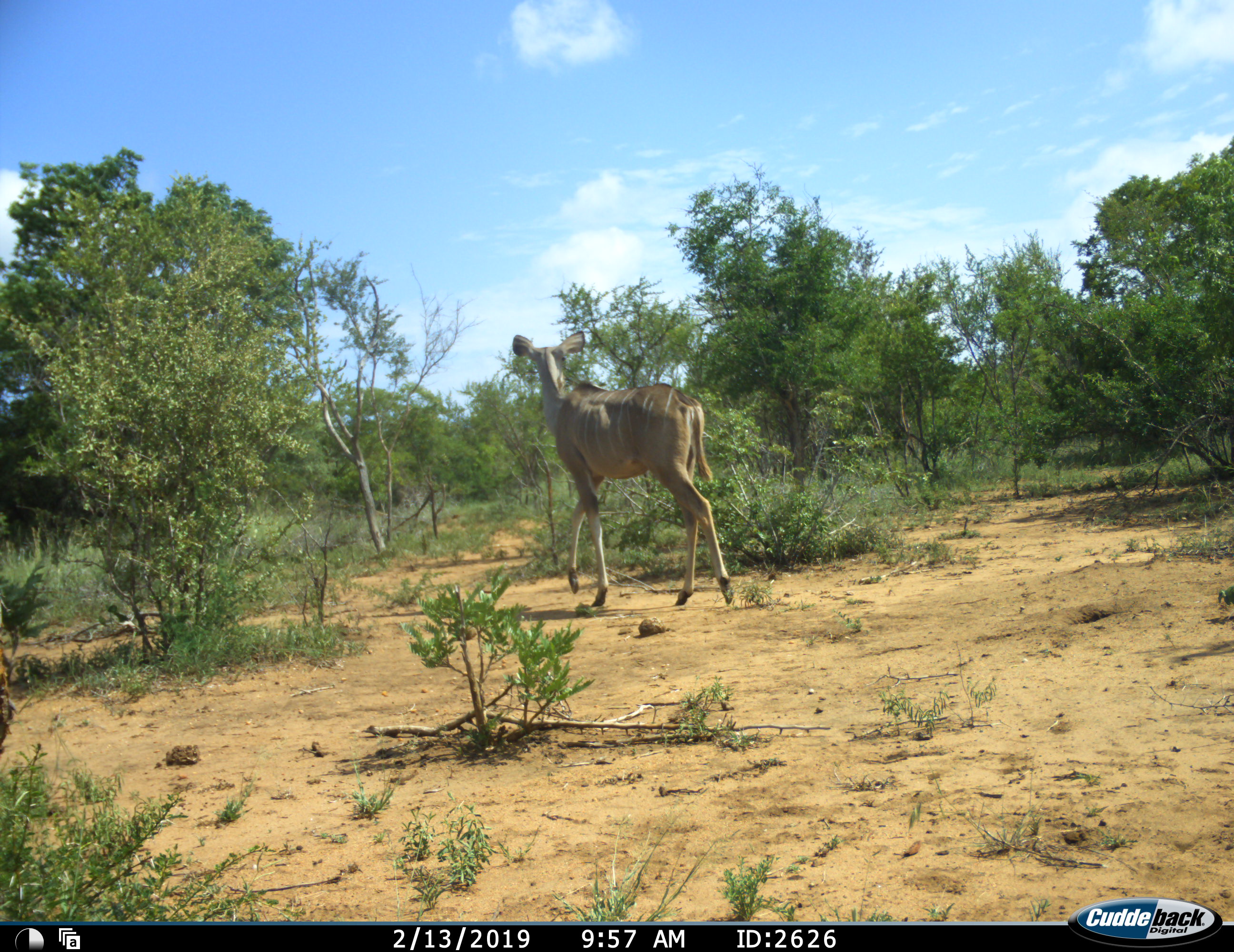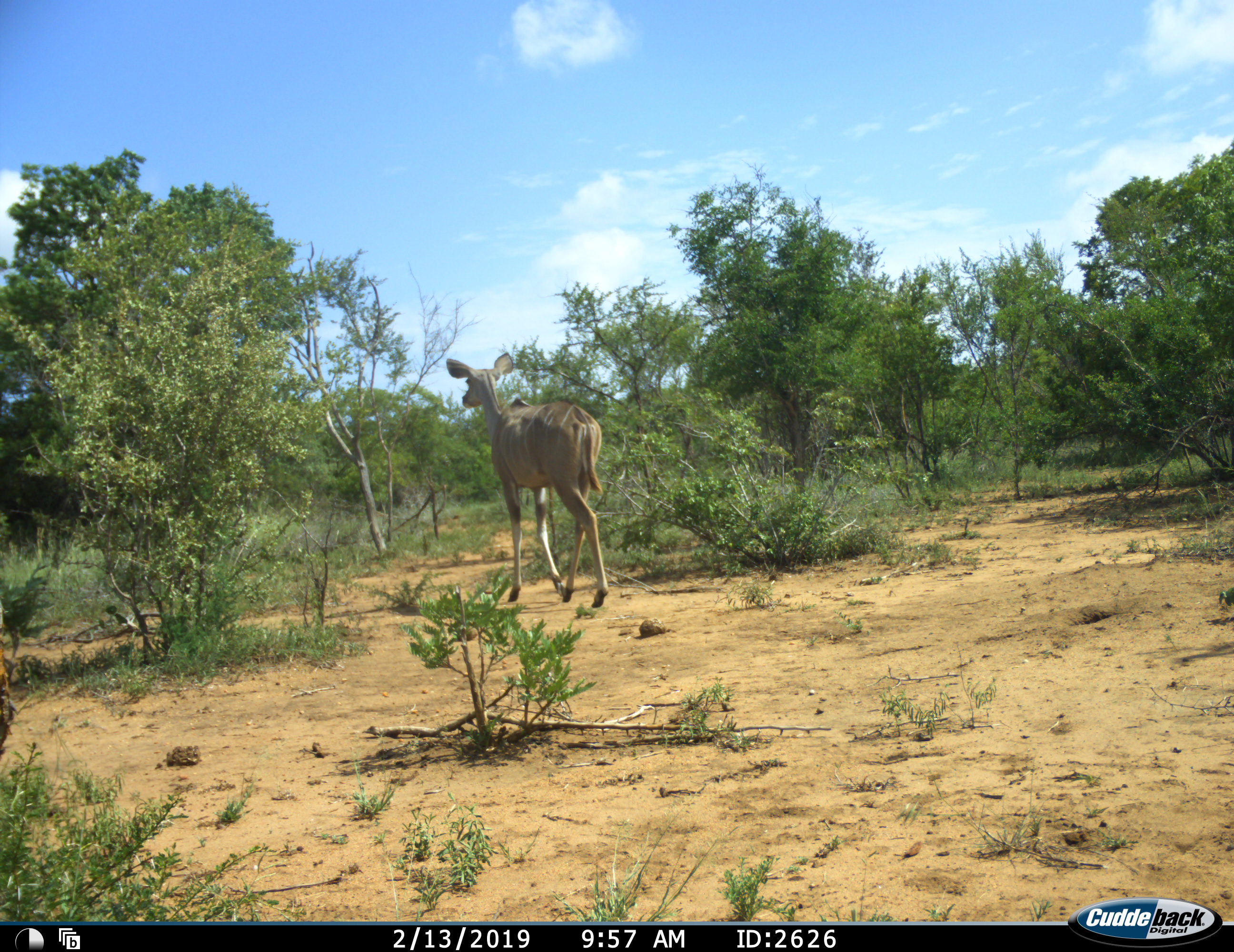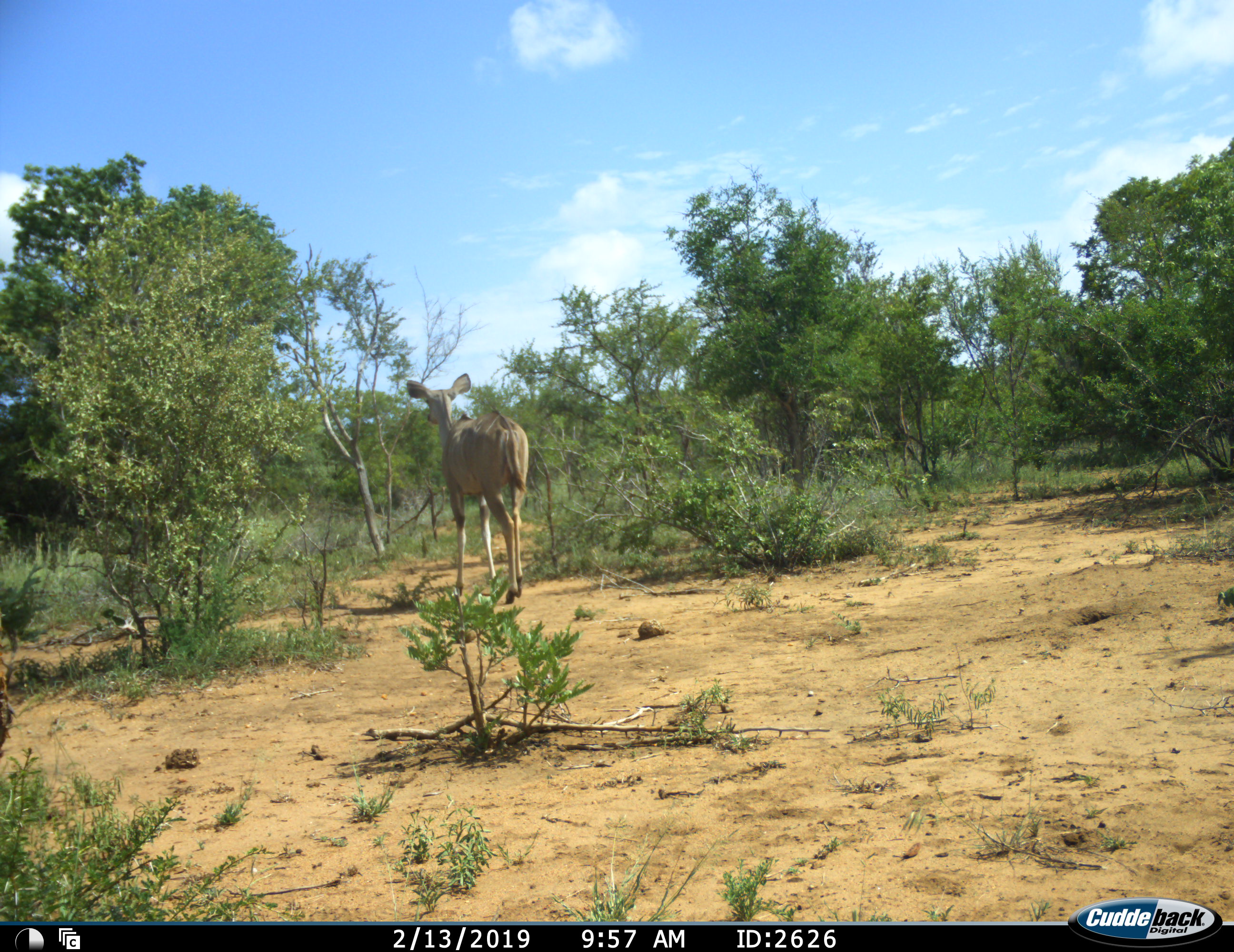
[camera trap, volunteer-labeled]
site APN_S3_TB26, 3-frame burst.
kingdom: Animalia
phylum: Chordata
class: Mammalia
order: Artiodactyla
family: Bovidae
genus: Tragelaphus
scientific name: Tragelaphus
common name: kudu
Kudu (Tragelaphus), count 1. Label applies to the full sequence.